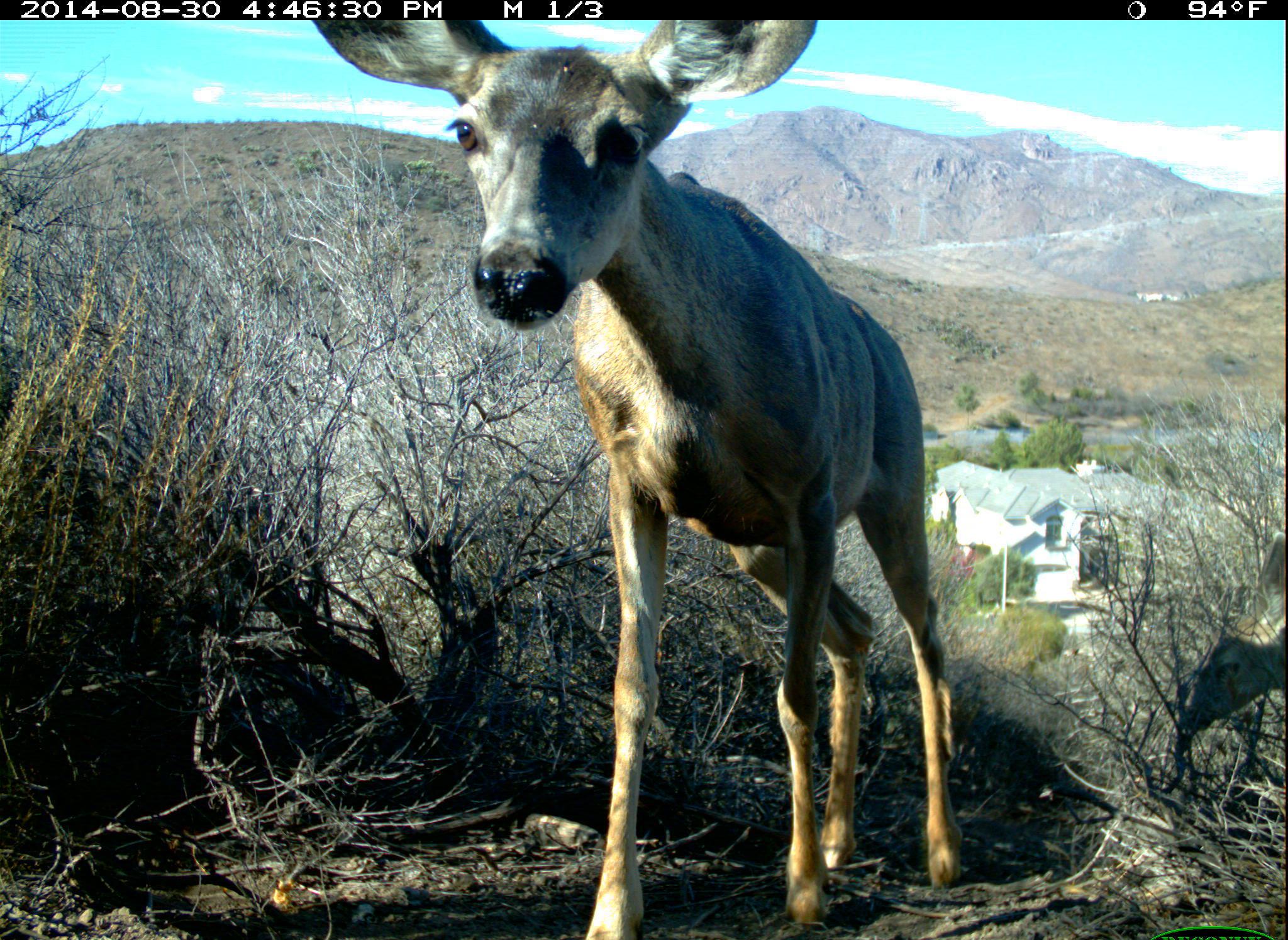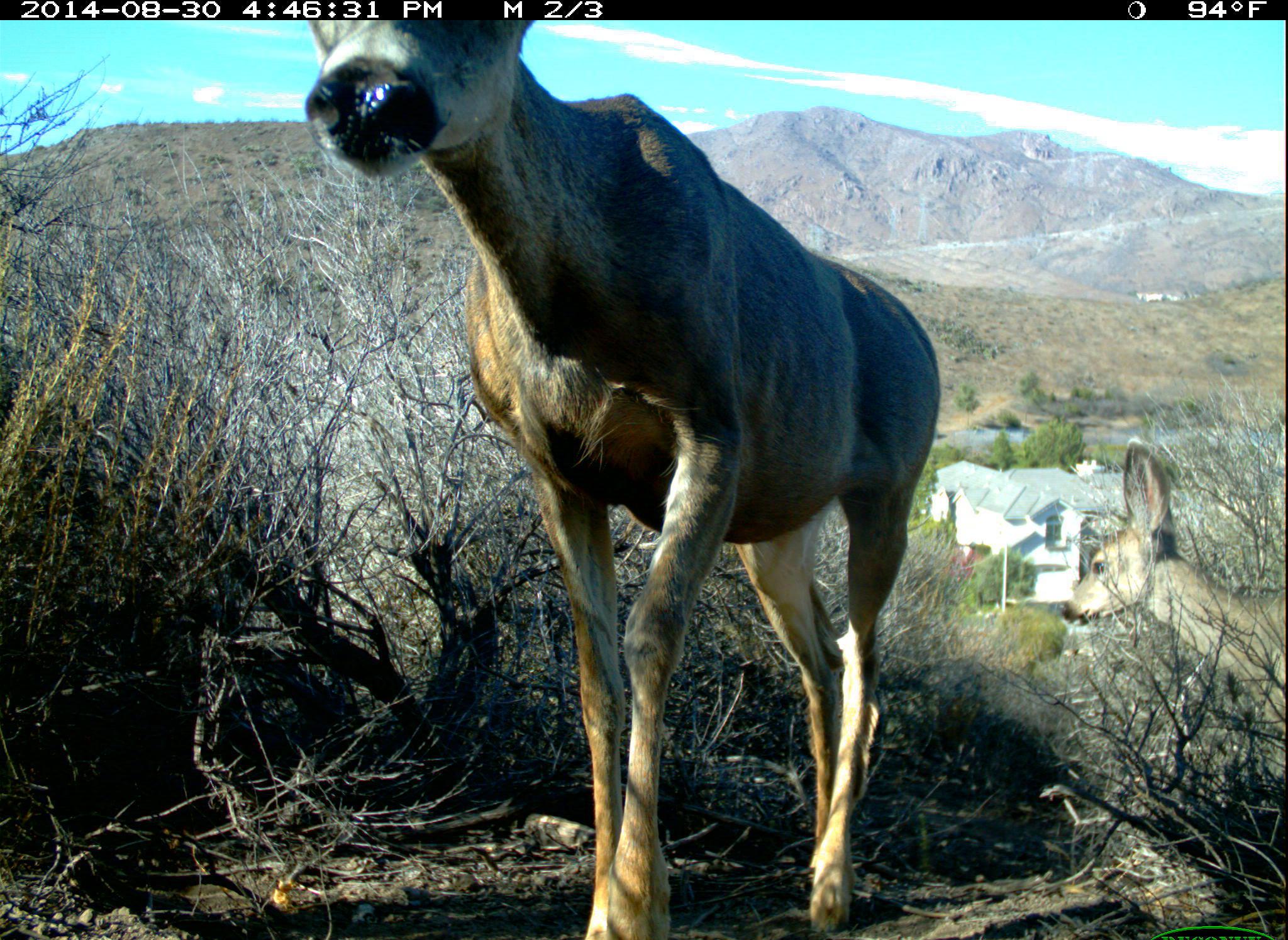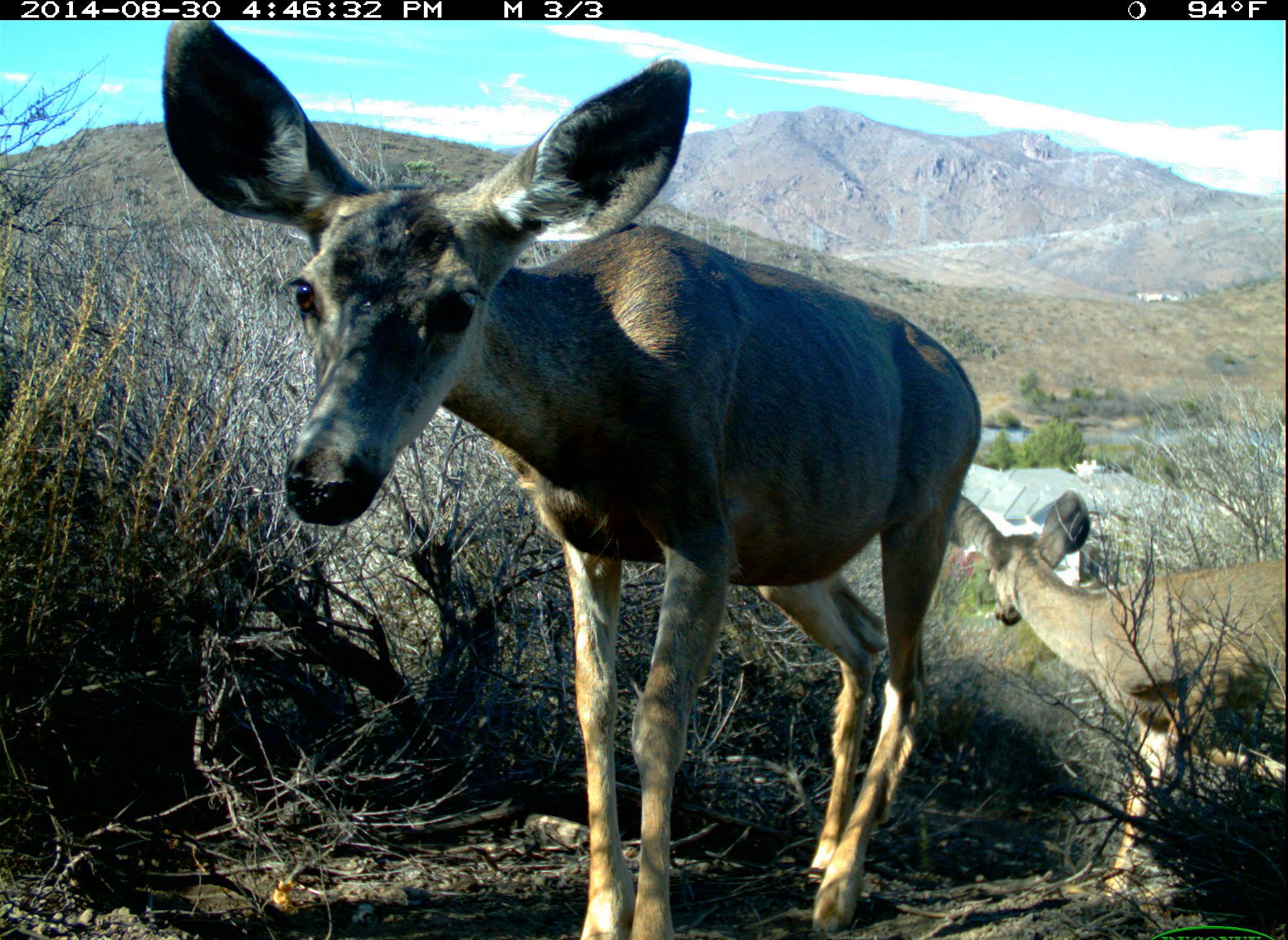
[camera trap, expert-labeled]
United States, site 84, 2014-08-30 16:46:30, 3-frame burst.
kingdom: Animalia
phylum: Chordata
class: Mammalia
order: Artiodactyla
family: Cervidae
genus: Odocoileus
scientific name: Odocoileus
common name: deer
Deer (Odocoileus).